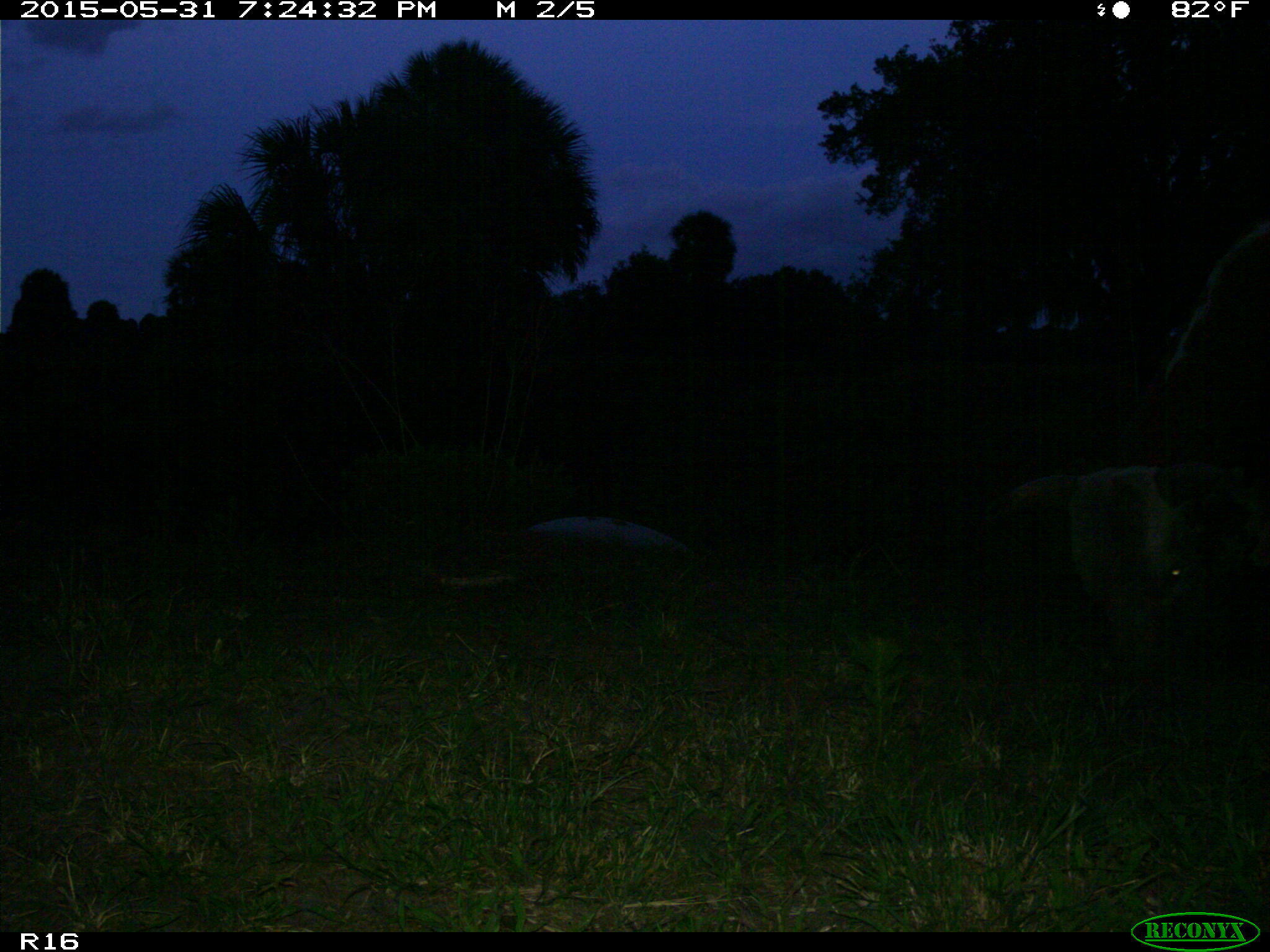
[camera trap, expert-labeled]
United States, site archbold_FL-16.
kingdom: Animalia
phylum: Chordata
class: Mammalia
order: Artiodactyla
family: Bovidae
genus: Bos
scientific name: Bos taurus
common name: domestic cow